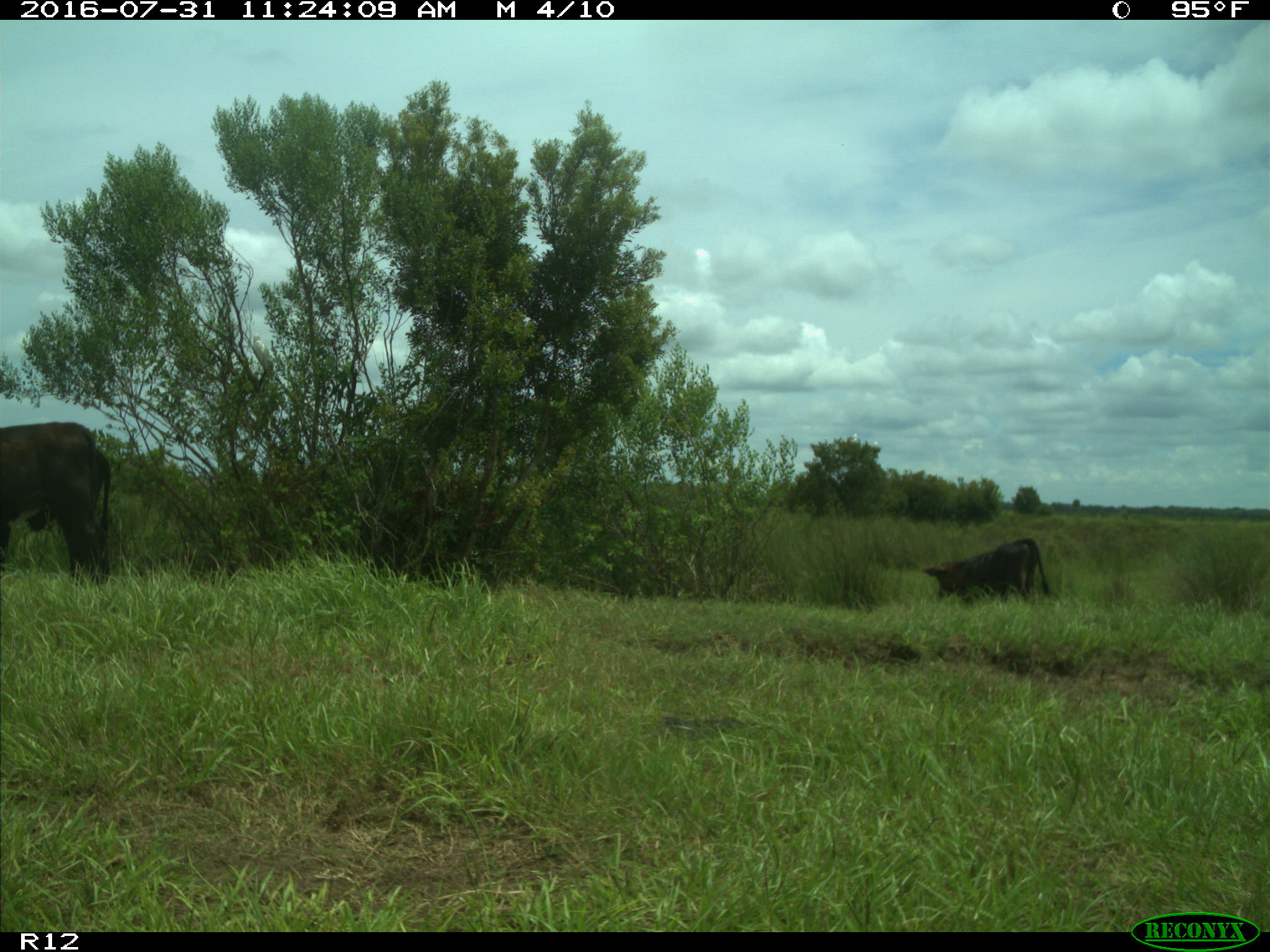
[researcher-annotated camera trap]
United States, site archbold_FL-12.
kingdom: Animalia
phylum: Chordata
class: Mammalia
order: Artiodactyla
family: Bovidae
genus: Bos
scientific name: Bos taurus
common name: domestic cow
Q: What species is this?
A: Bos taurus (domestic cow).